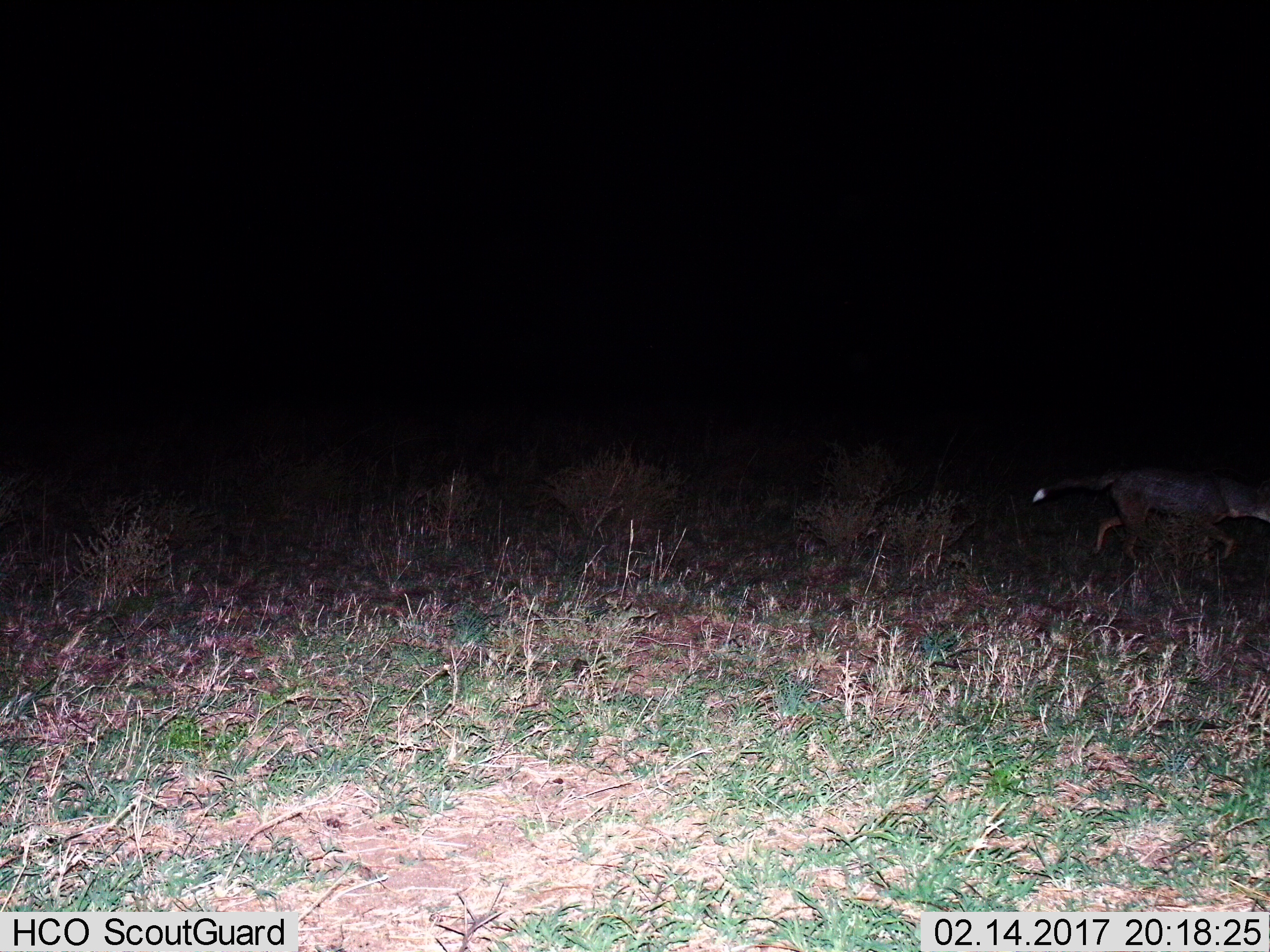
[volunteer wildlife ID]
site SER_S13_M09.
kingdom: Animalia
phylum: Chordata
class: Mammalia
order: Carnivora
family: Canidae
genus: Lupulella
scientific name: Lupulella mesomelas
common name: black-backed jackal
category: jackalblackbacked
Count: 1.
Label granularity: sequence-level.